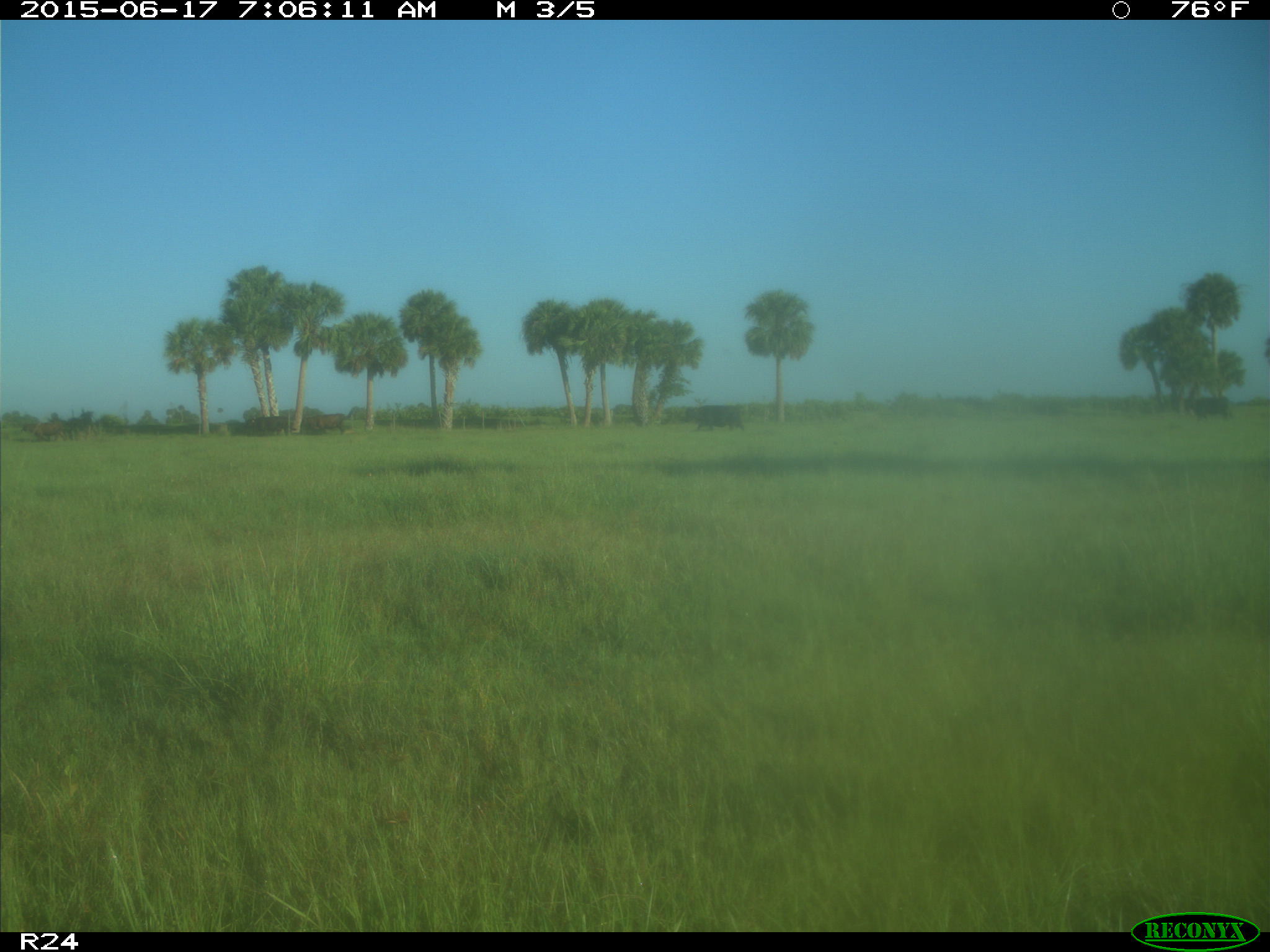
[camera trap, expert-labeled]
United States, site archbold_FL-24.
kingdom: Animalia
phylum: Chordata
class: Mammalia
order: Artiodactyla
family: Bovidae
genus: Bos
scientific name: Bos taurus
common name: domestic cow